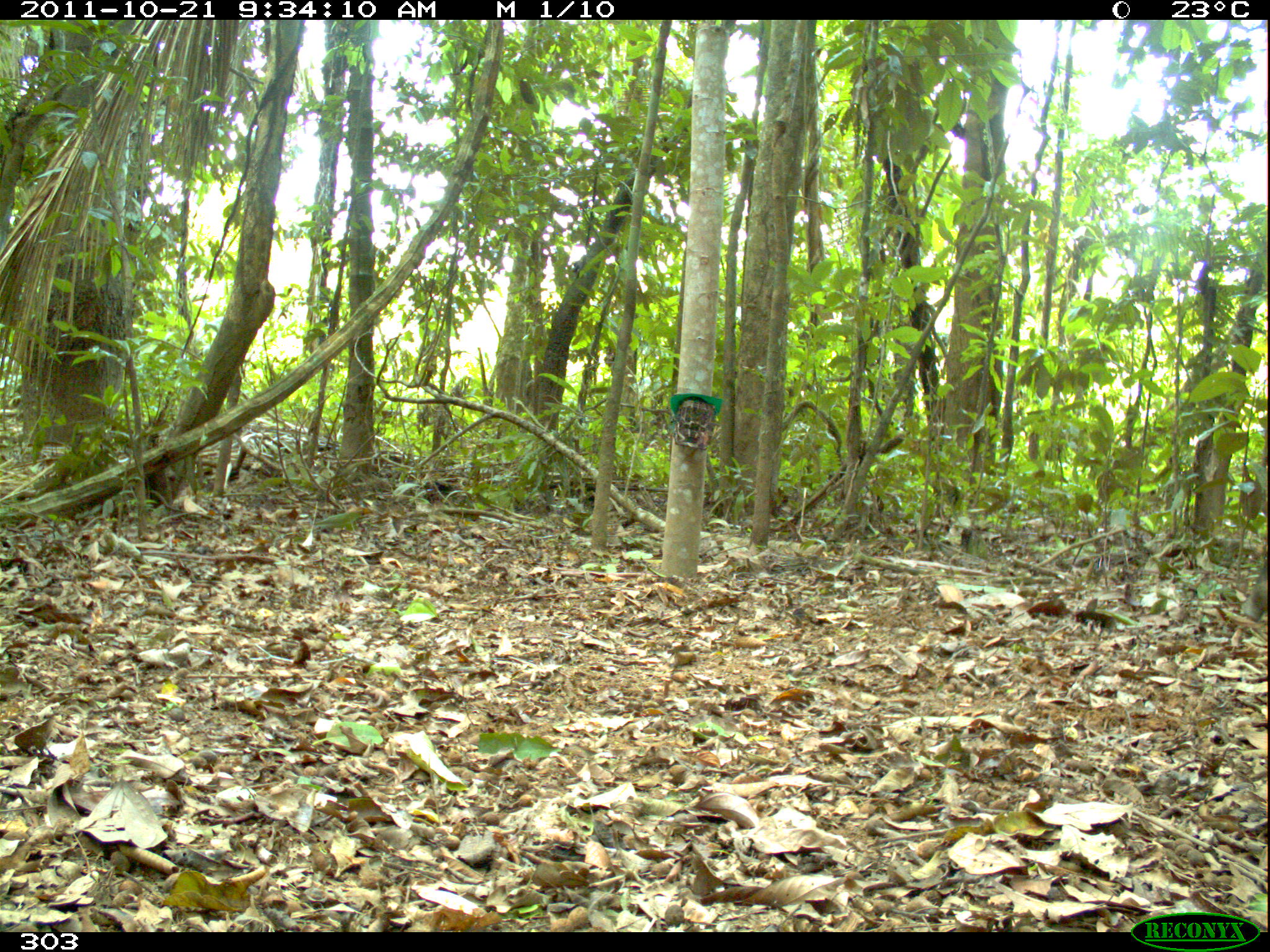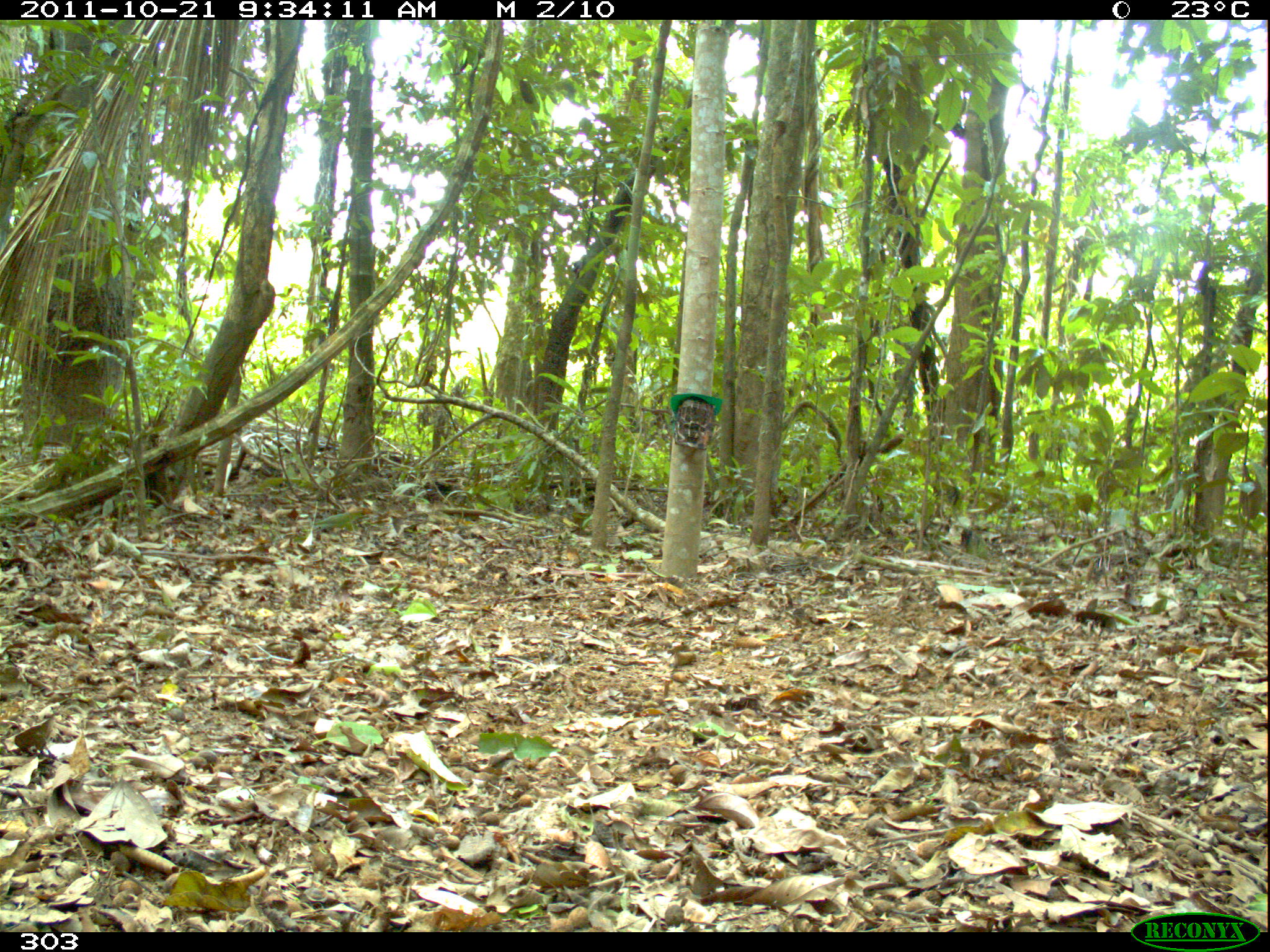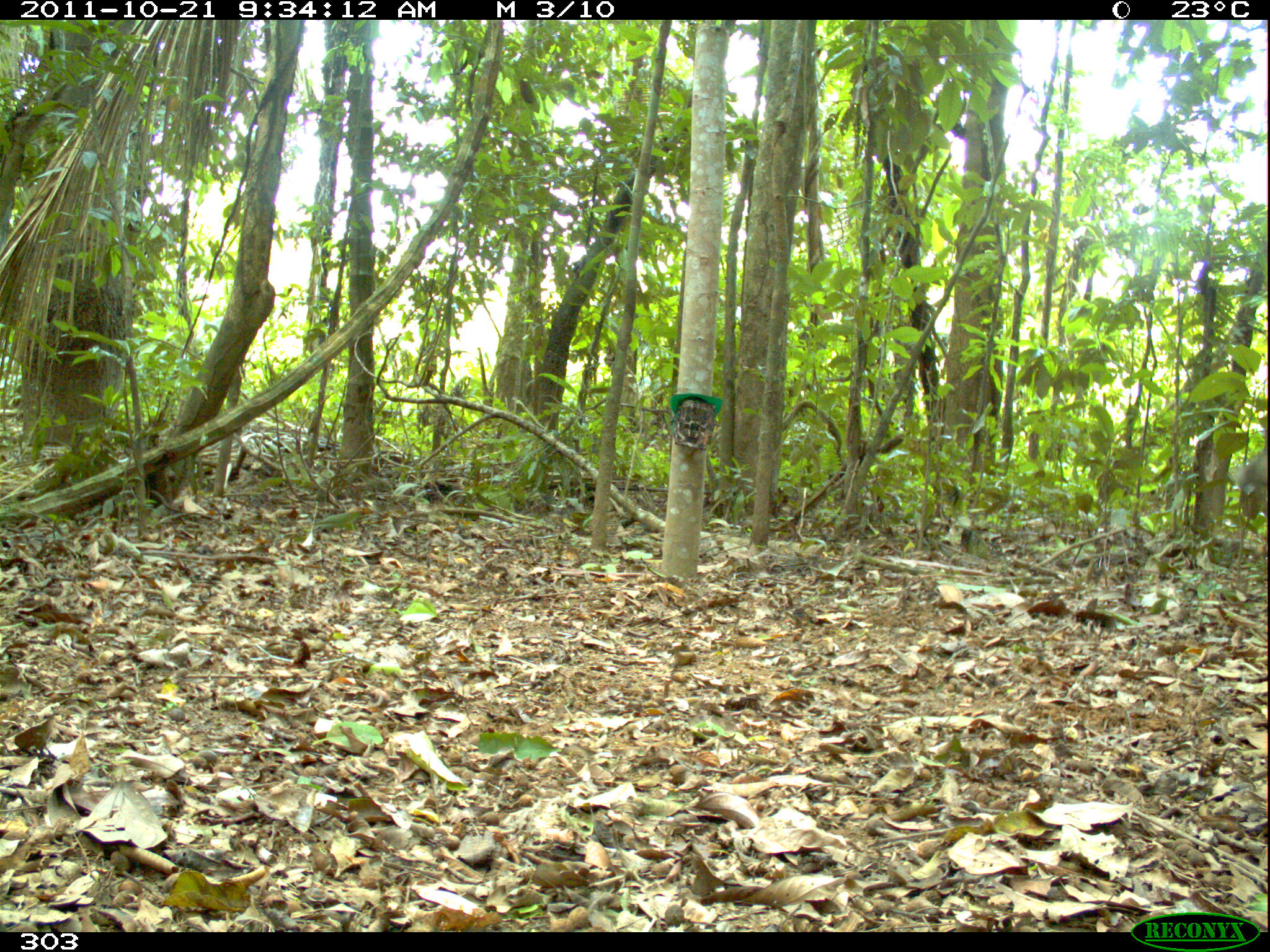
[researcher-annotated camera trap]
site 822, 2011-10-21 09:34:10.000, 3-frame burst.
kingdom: Animalia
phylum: Chordata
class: Mammalia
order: Artiodactyla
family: Tayassuidae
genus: Tayassu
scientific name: Tayassu pecari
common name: white-lipped peccary